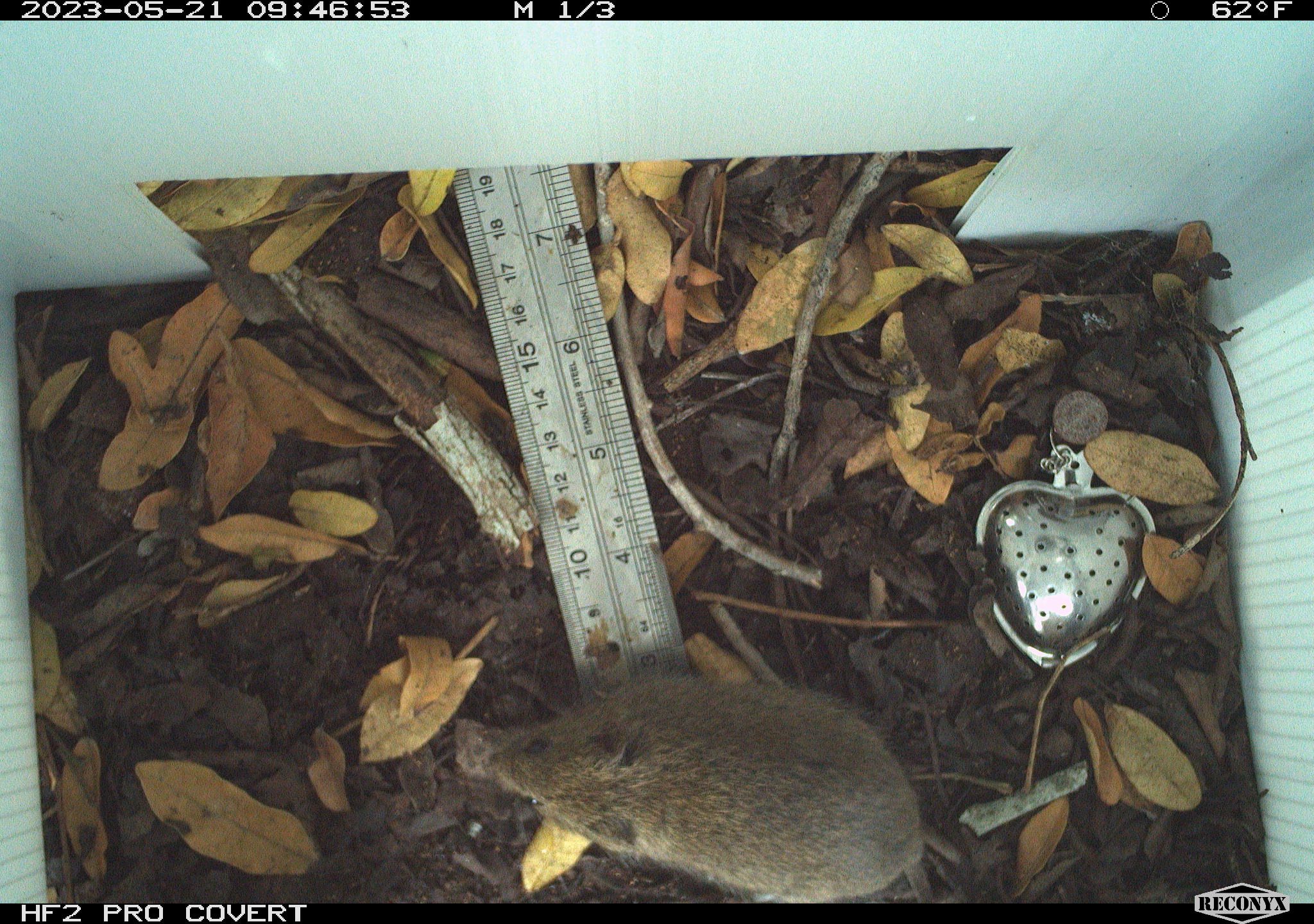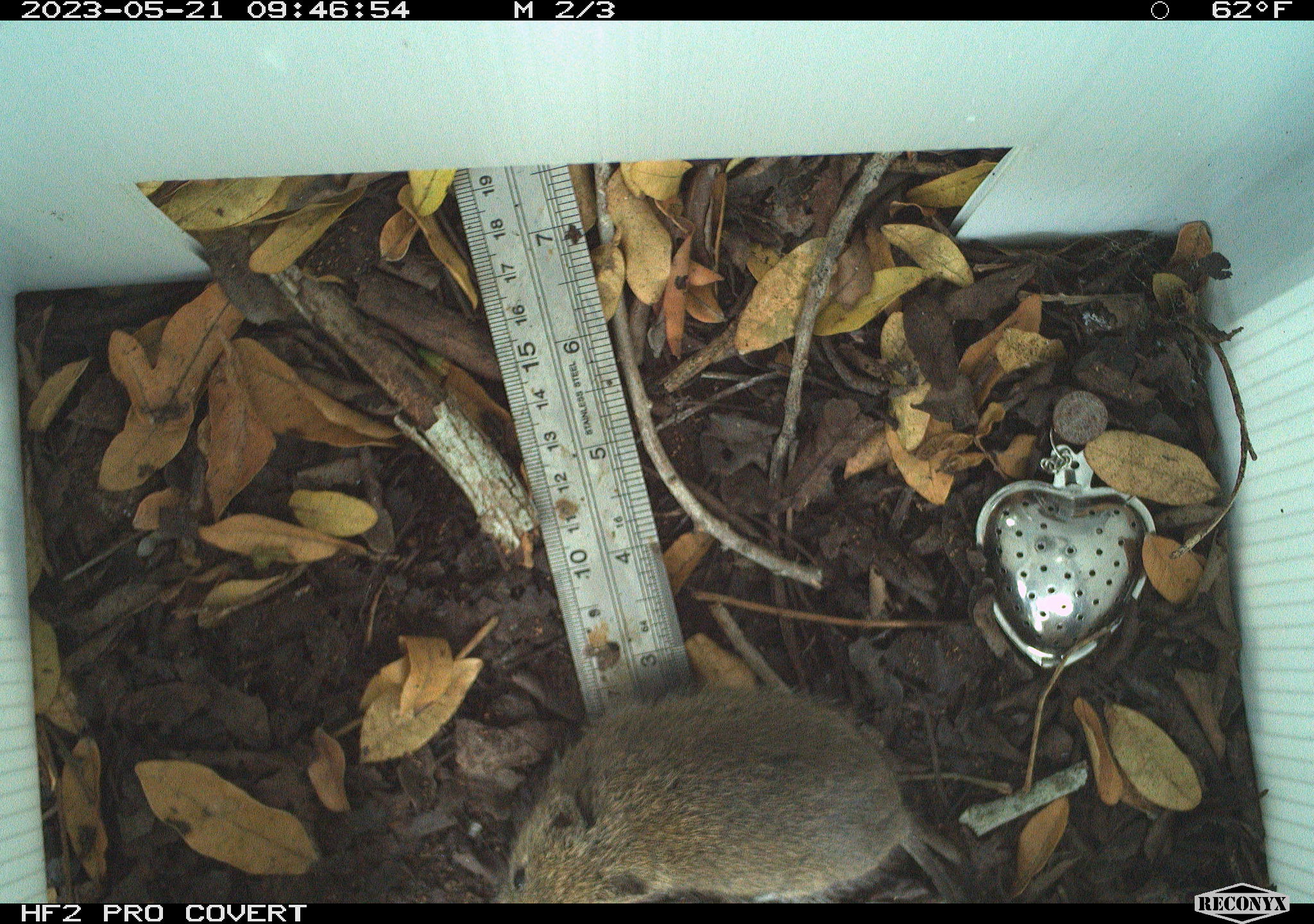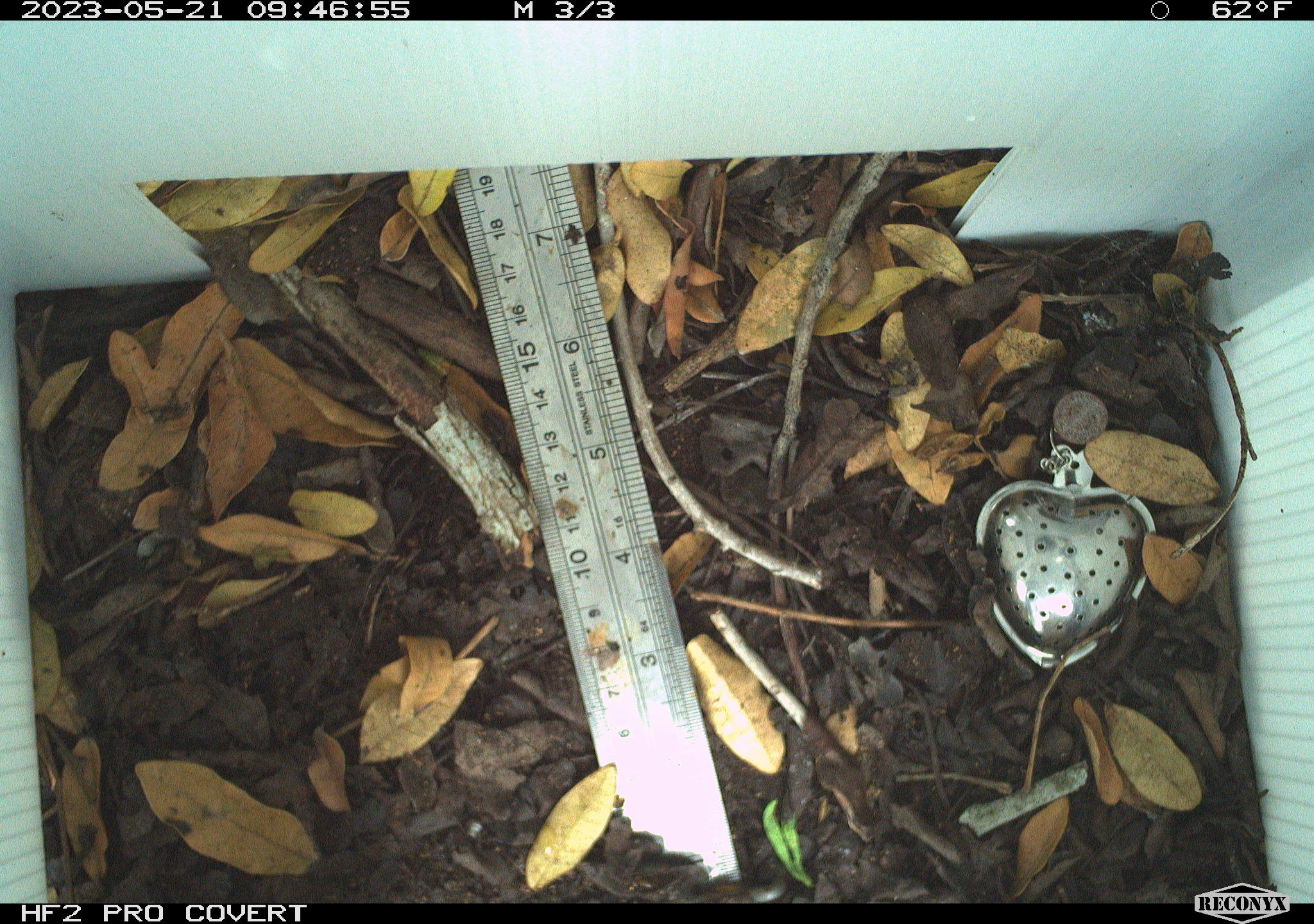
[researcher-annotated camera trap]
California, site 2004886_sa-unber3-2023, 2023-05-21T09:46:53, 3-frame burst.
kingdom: Animalia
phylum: Chordata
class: Mammalia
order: Rodentia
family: Cricetidae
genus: Microtus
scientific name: Microtus californicus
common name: california vole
California vole (Microtus californicus).